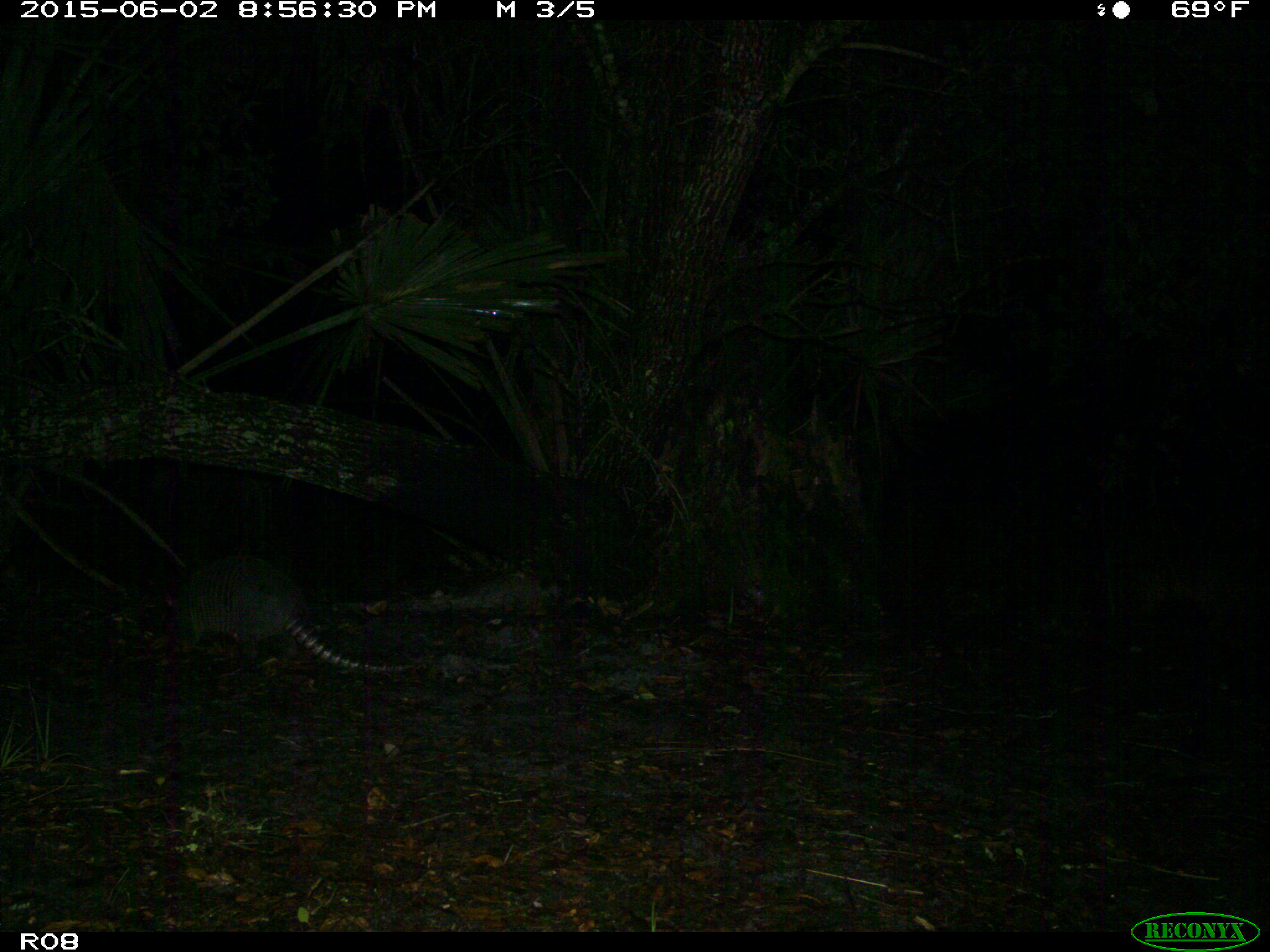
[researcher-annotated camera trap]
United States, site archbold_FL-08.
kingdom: Animalia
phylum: Chordata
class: Mammalia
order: Cingulata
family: Dasypodidae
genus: Dasypus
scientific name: Dasypus novemcinctus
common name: nine-banded armadillo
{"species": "Dasypus novemcinctus (nine-banded armadillo)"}